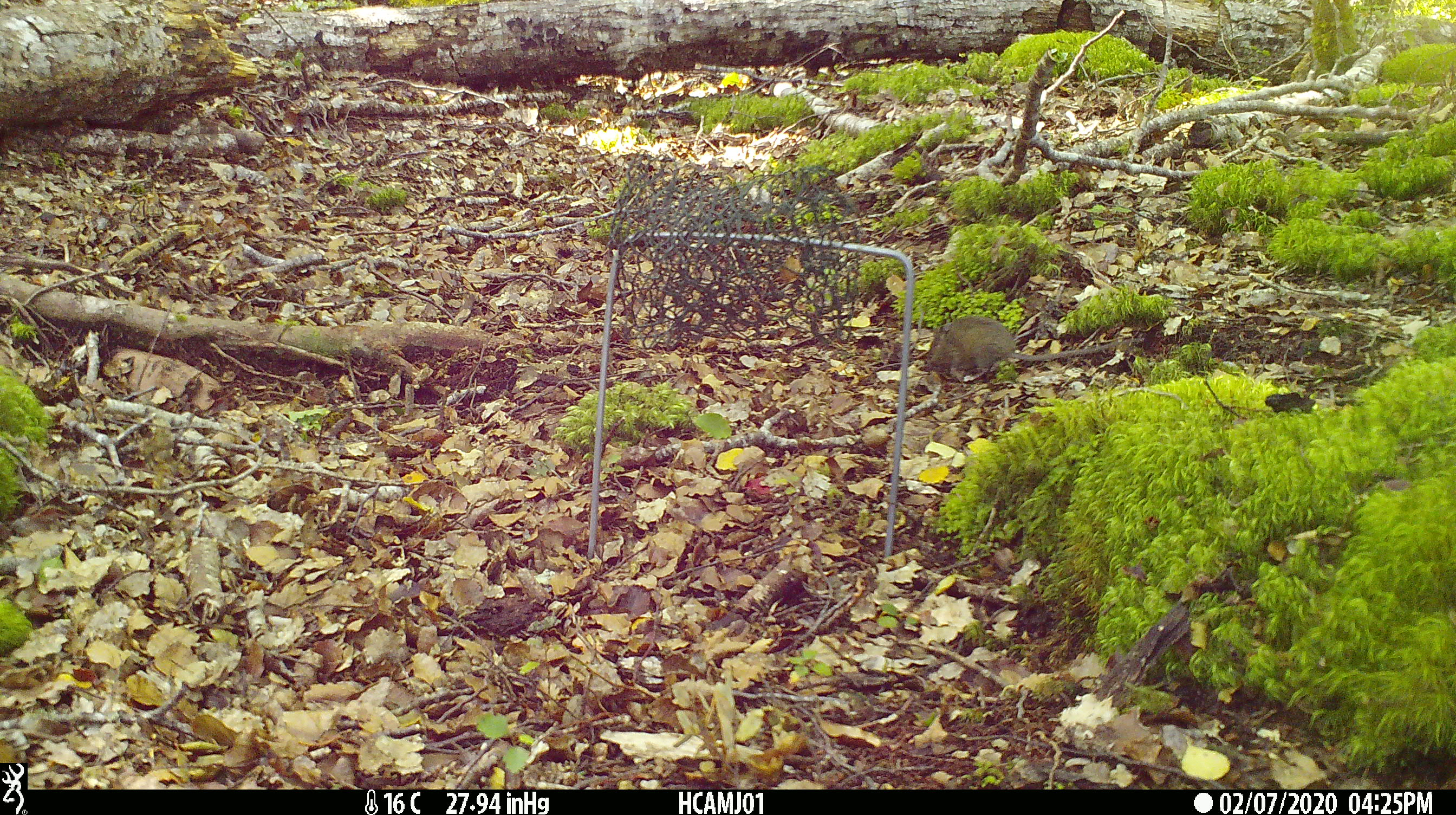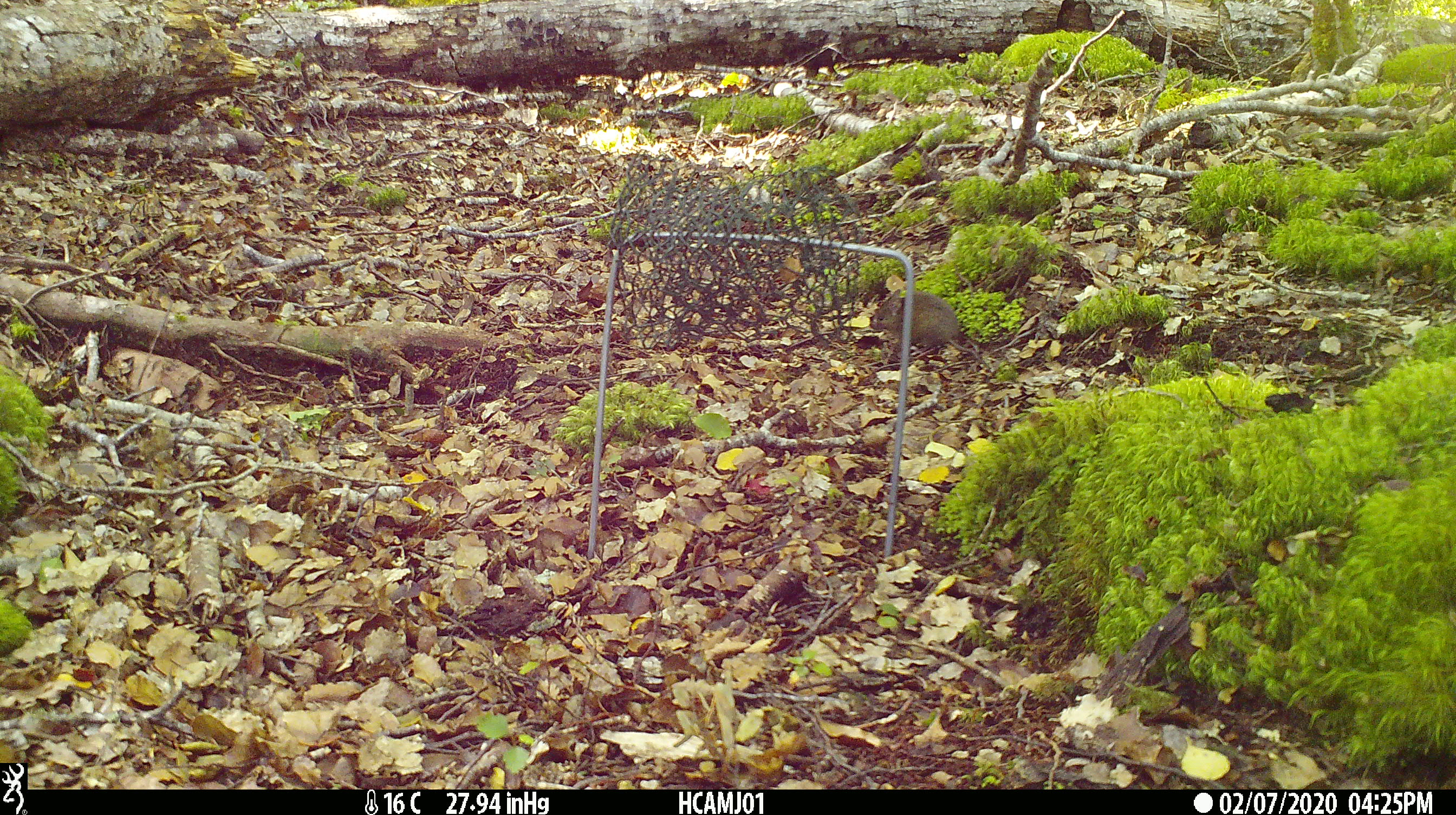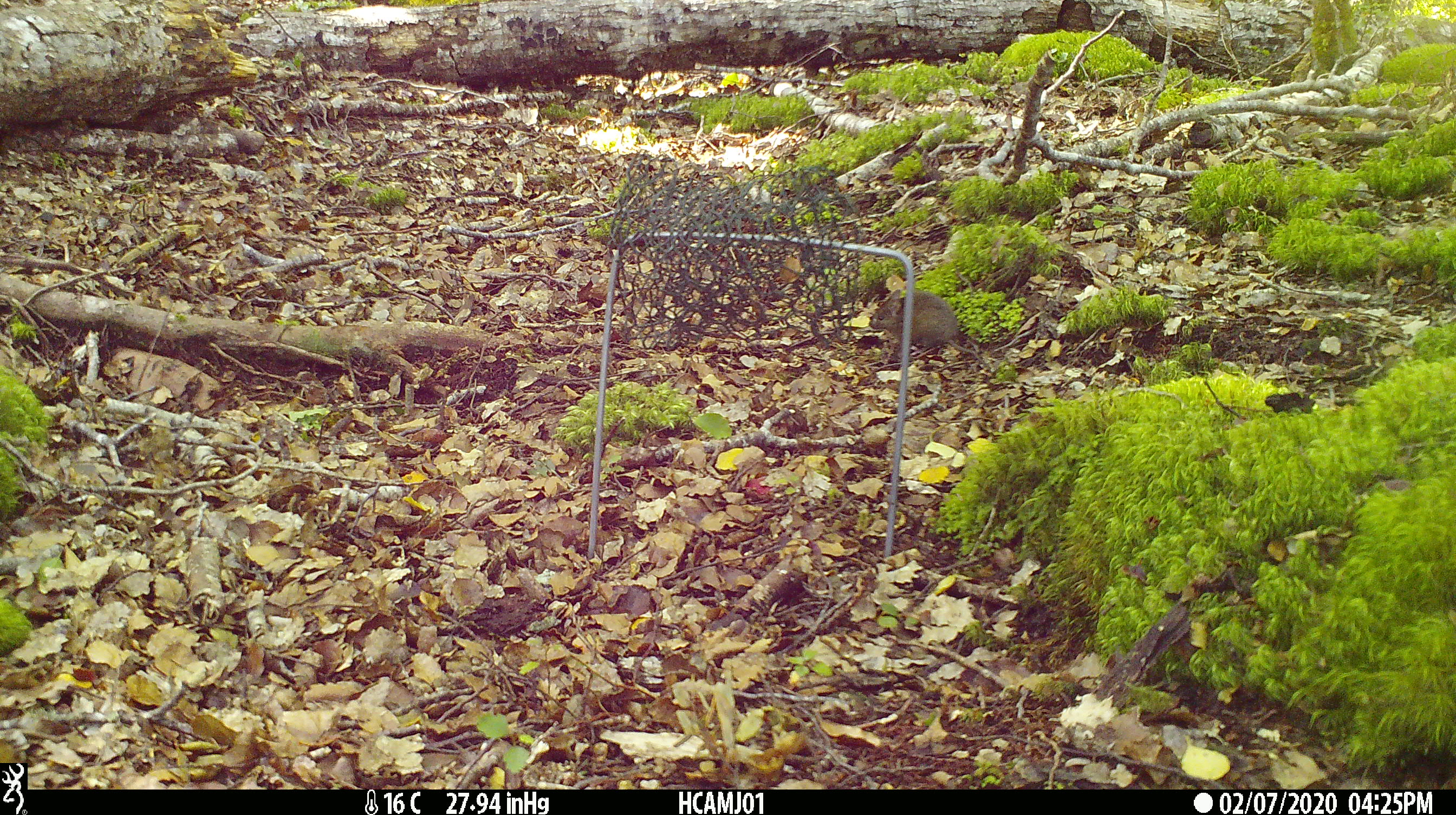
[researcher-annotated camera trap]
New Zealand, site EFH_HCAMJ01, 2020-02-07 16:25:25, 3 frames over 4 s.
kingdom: Animalia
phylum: Chordata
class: Mammalia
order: Rodentia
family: Muridae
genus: Mus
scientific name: Mus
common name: mouse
Mouse (Mus).